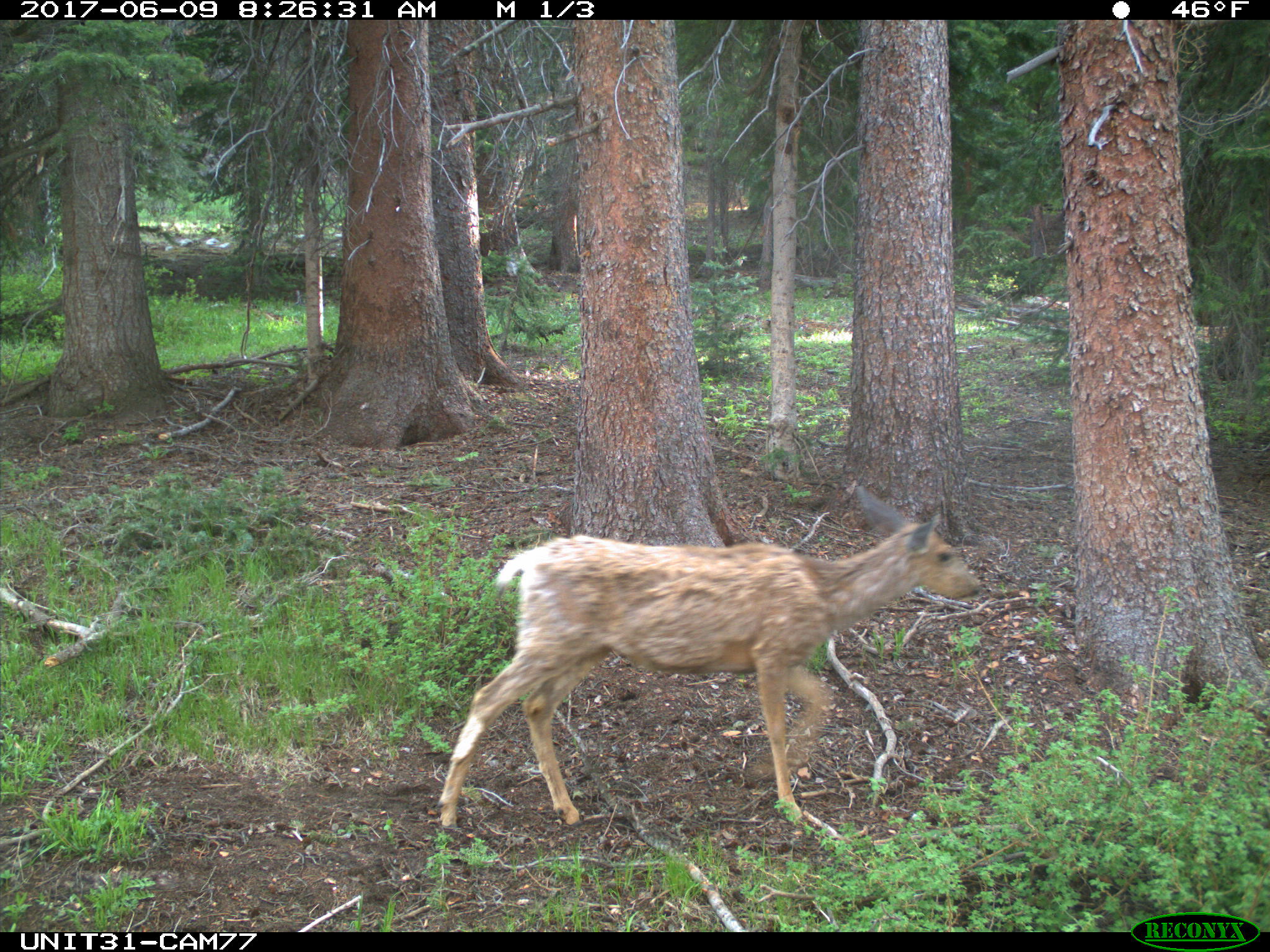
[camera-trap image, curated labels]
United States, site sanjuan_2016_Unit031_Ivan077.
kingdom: Animalia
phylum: Chordata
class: Mammalia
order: Artiodactyla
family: Cervidae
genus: Odocoileus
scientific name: Odocoileus hemionus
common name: mule deer